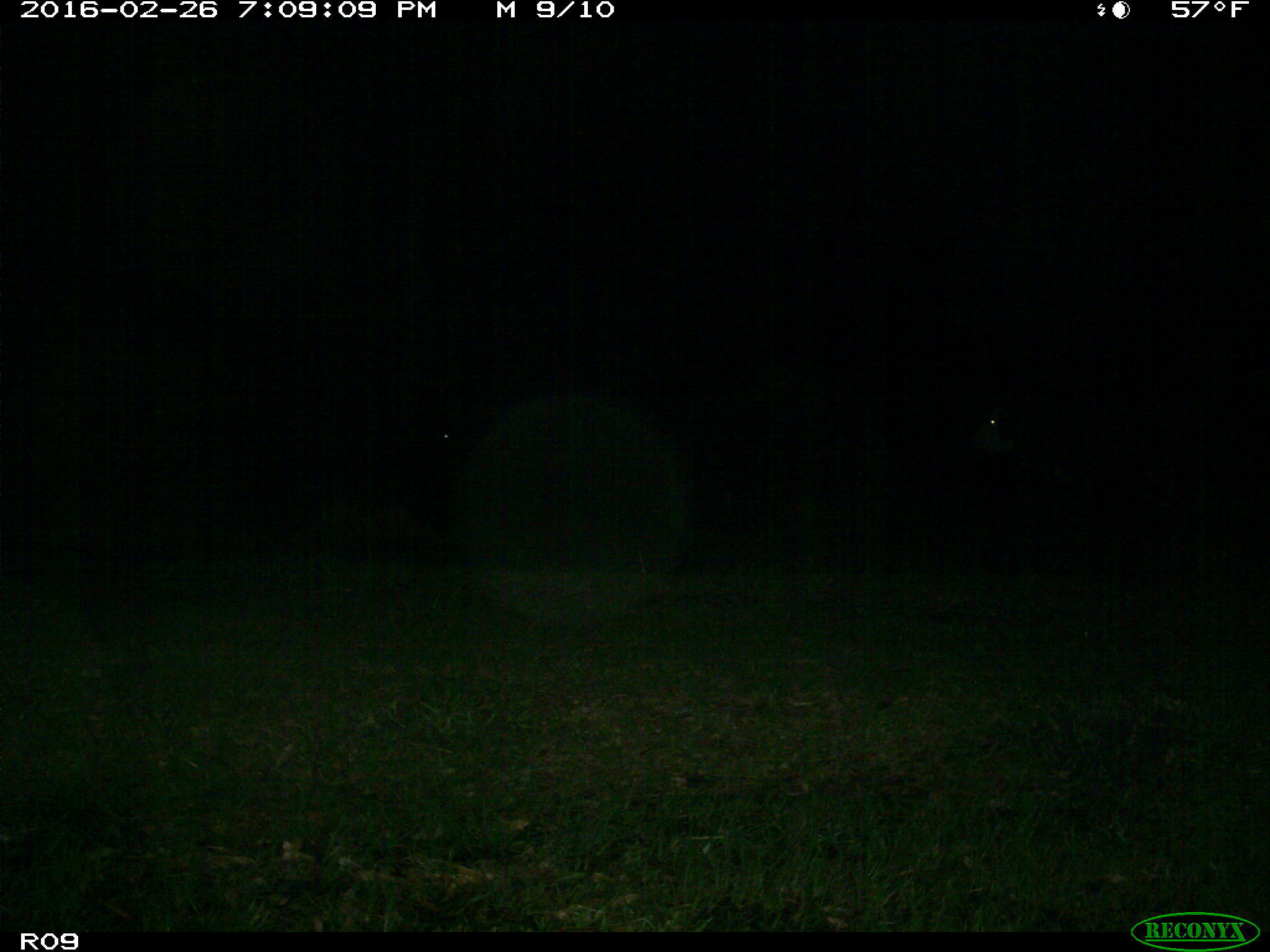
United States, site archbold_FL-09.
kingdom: Animalia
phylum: Chordata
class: Mammalia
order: Artiodactyla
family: Bovidae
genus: Bos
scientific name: Bos taurus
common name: domestic cow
Bos taurus (domestic cow).